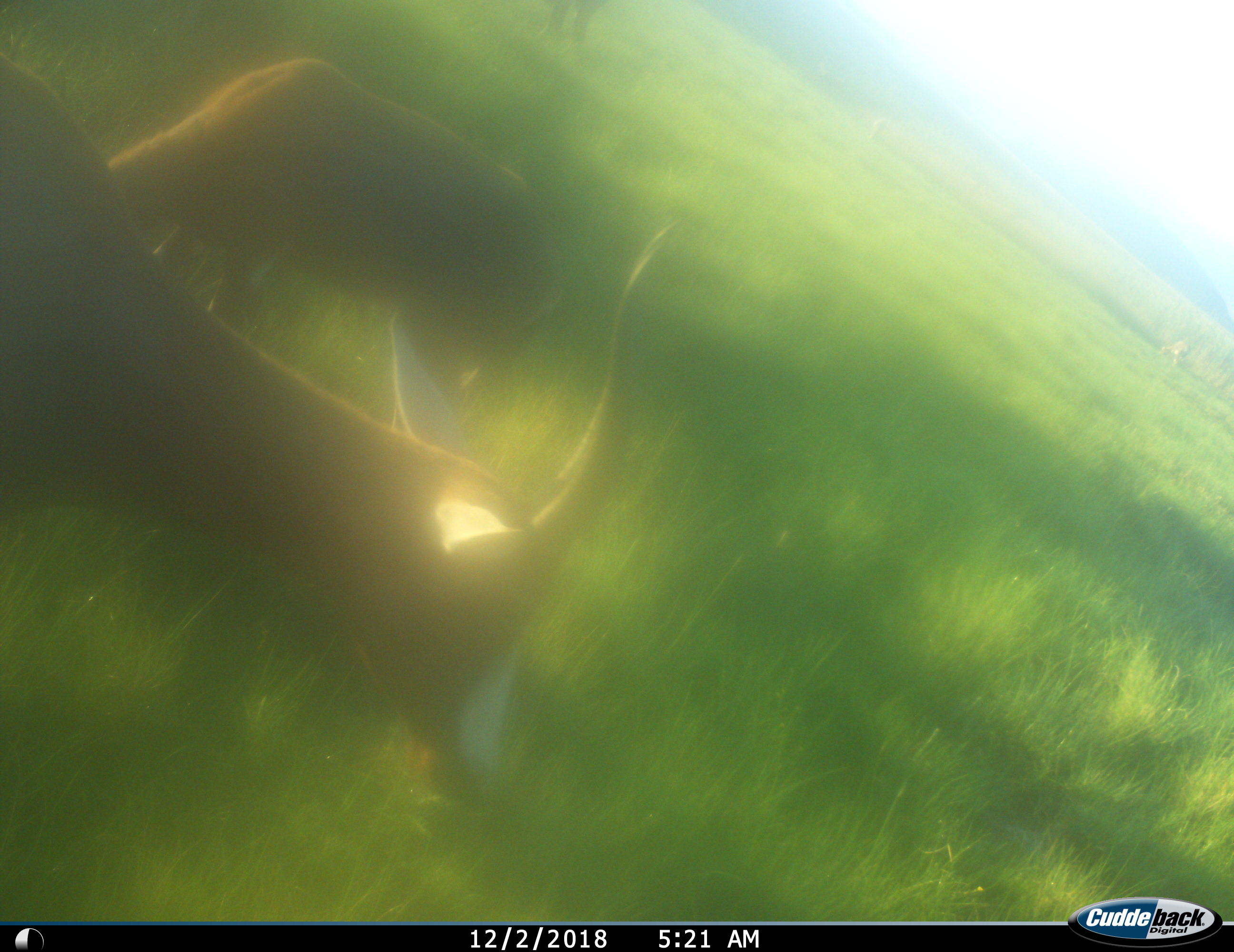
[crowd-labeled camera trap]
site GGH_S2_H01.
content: unidentified animal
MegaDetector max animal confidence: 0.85